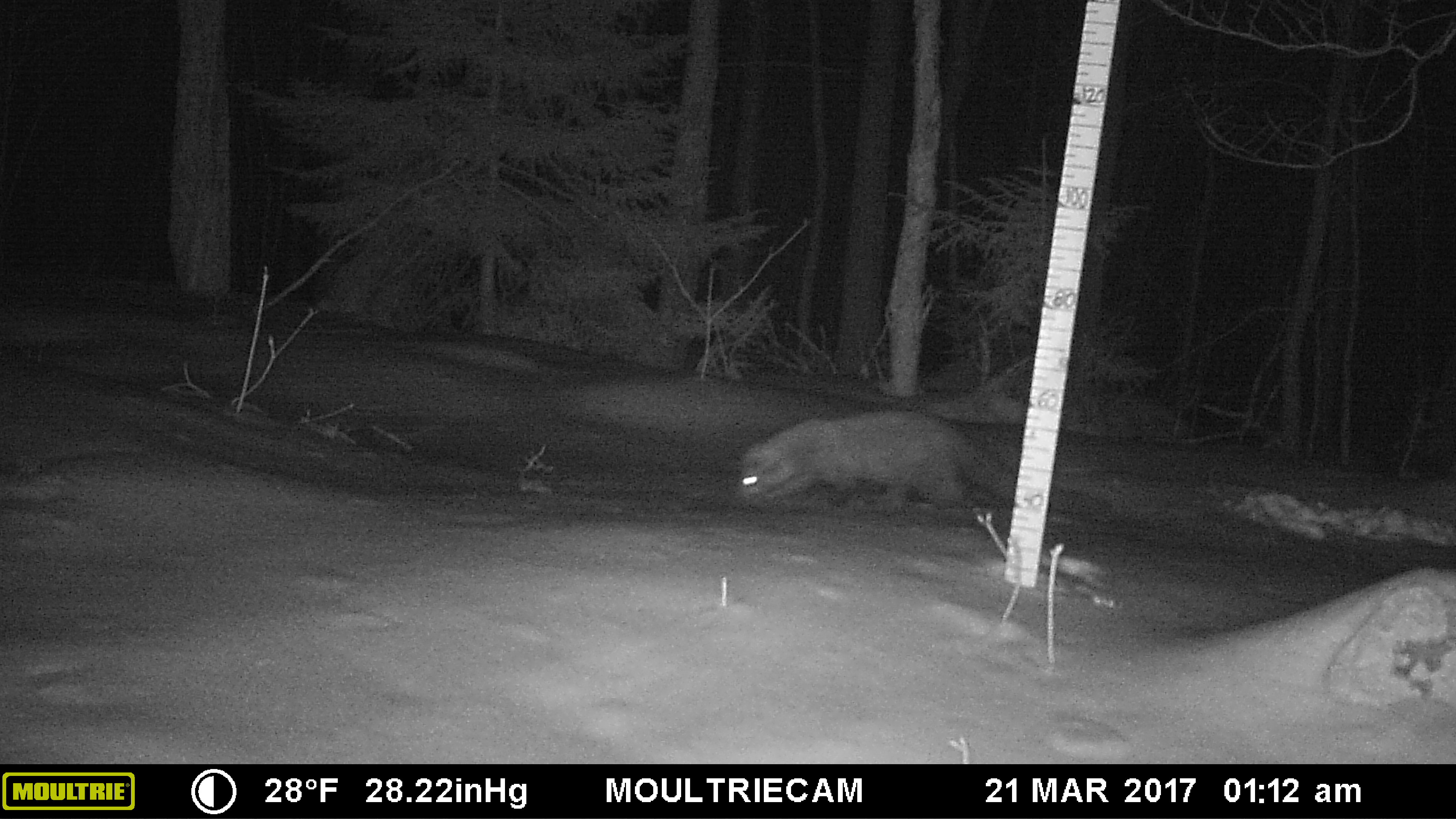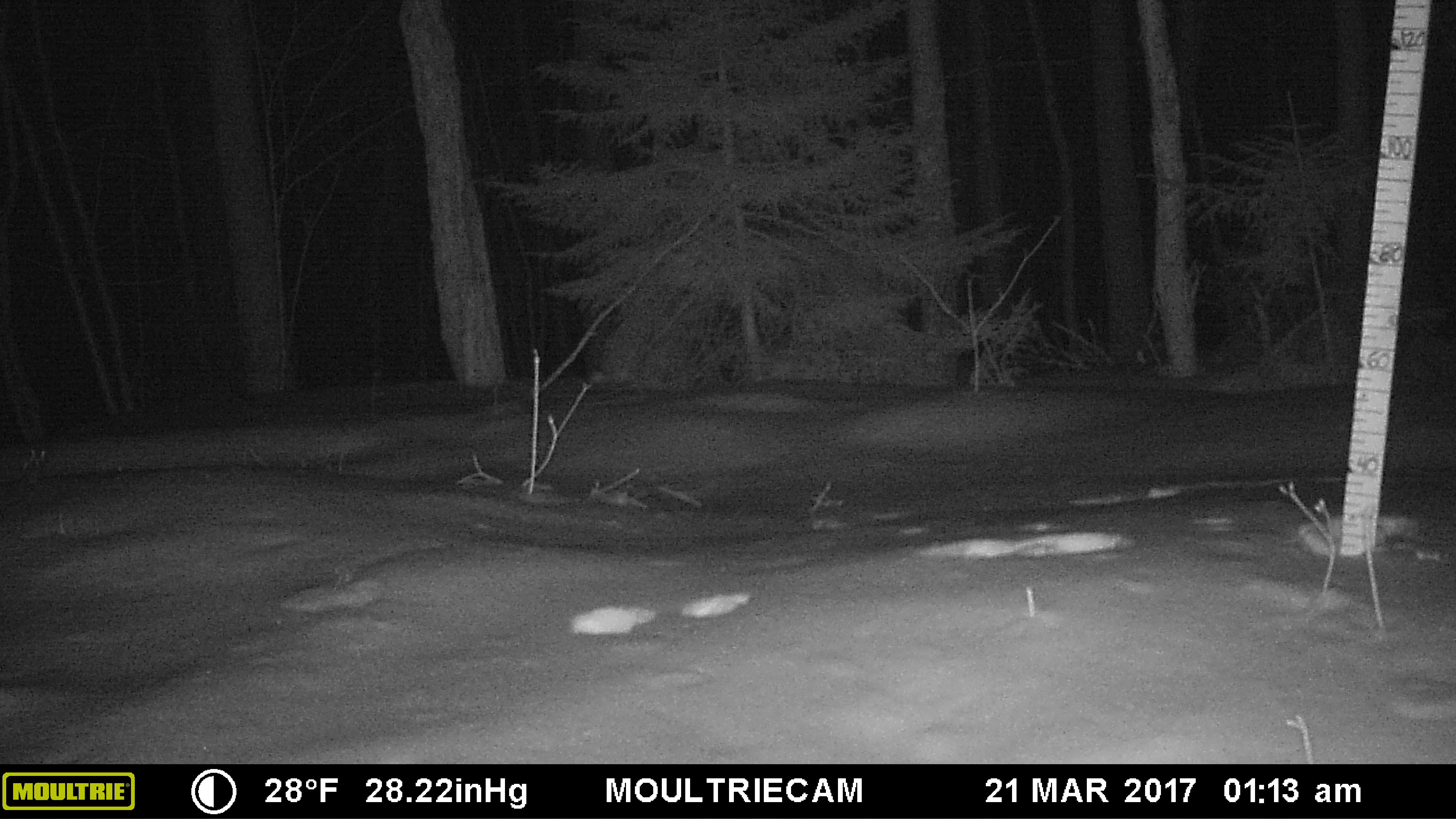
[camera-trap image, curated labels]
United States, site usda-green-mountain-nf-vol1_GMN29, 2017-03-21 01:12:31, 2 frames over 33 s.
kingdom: Animalia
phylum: Chordata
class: Mammalia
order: Carnivora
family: Mustelidae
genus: Pekania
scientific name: Pekania pennanti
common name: fisher